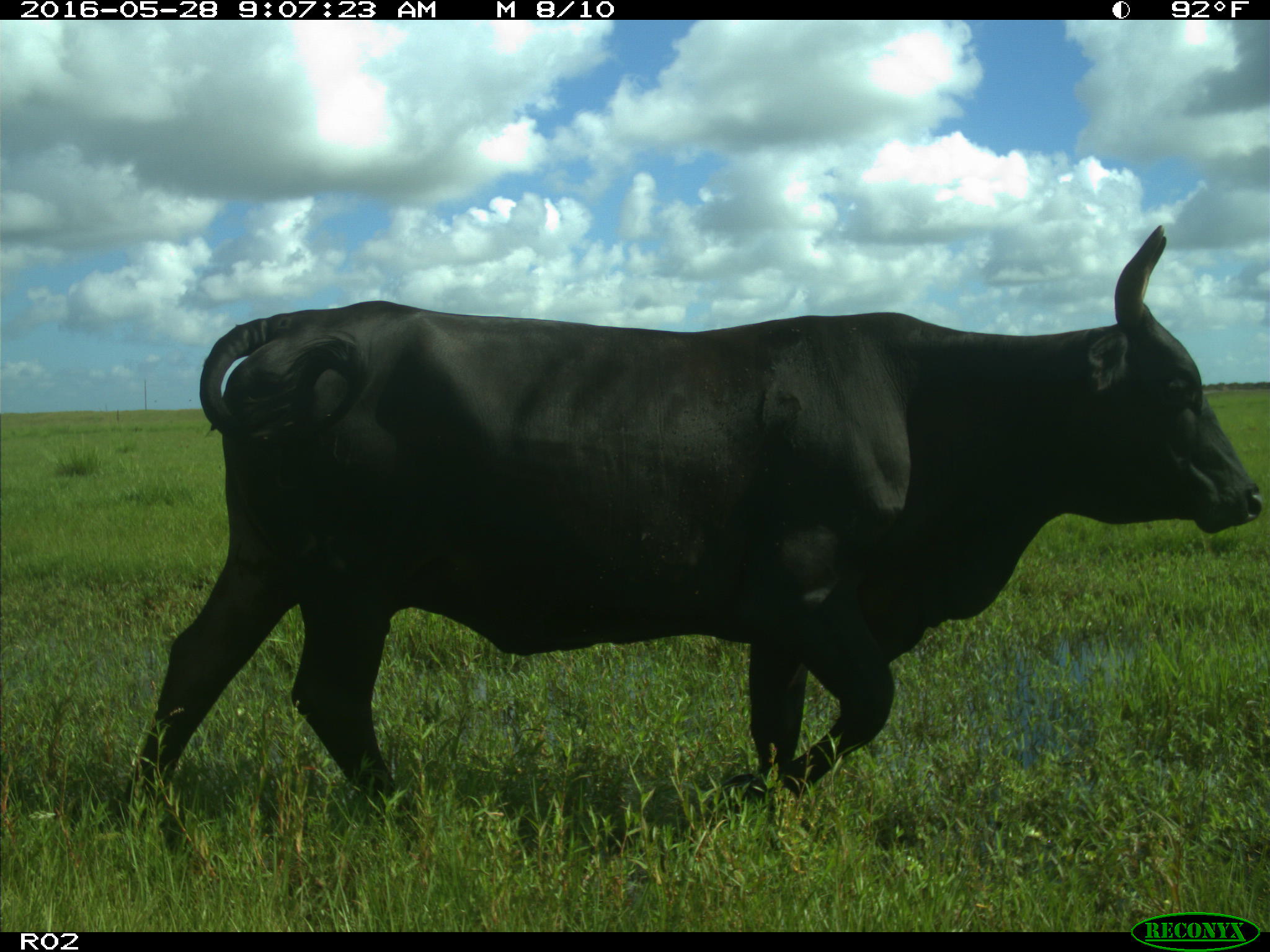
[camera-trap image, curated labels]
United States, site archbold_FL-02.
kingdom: Animalia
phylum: Chordata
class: Mammalia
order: Artiodactyla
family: Bovidae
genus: Bos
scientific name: Bos taurus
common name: domestic cow